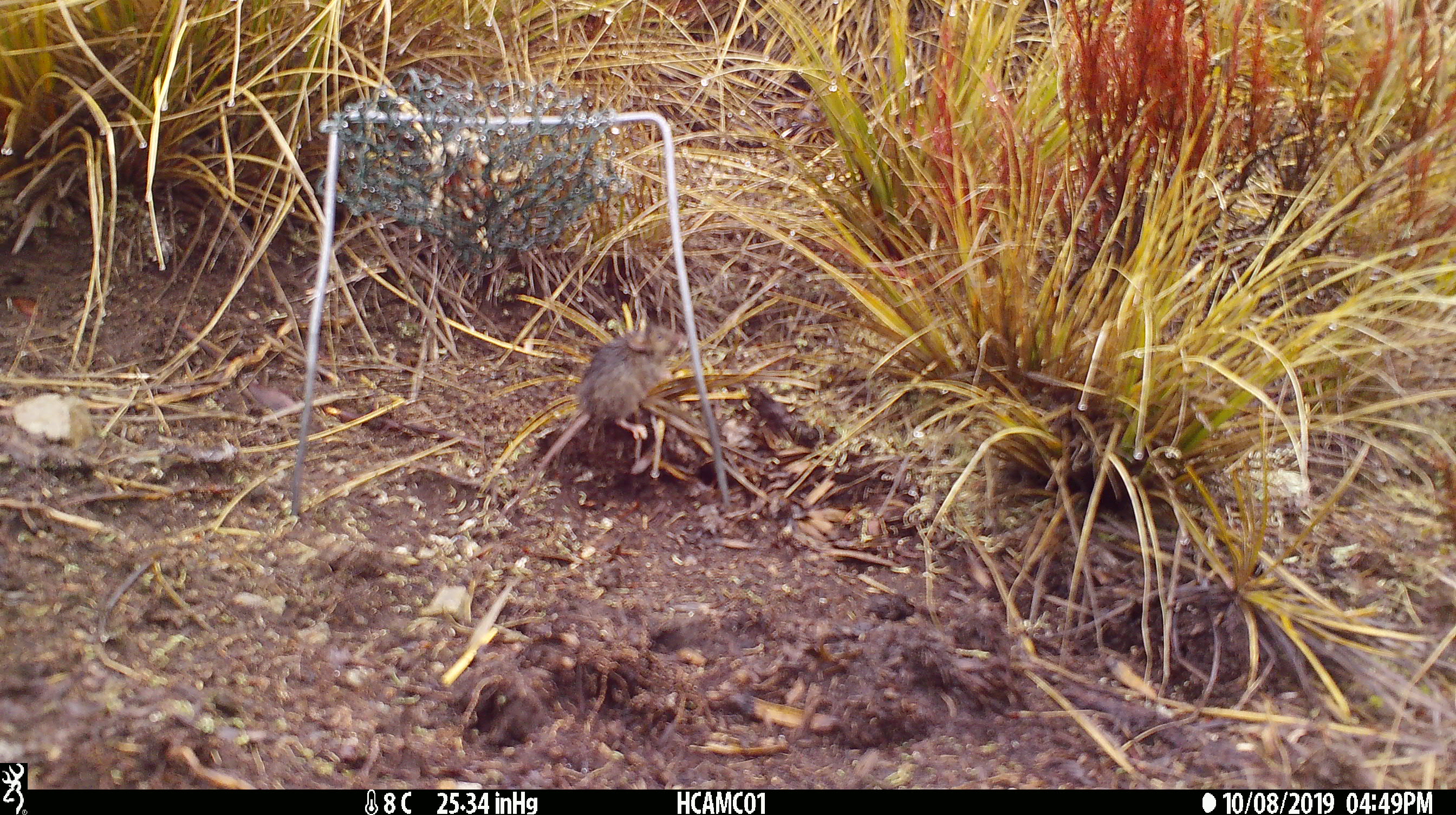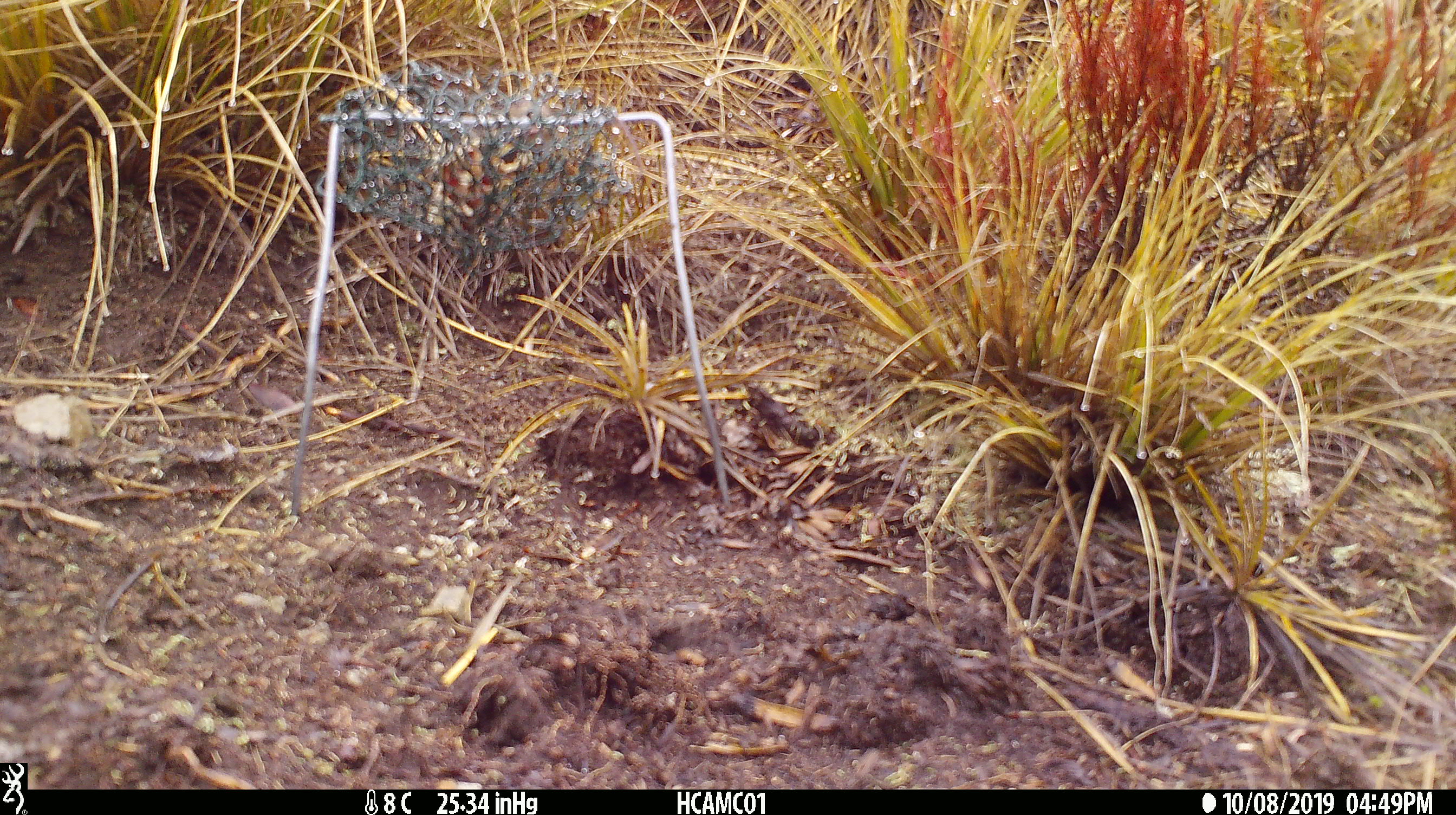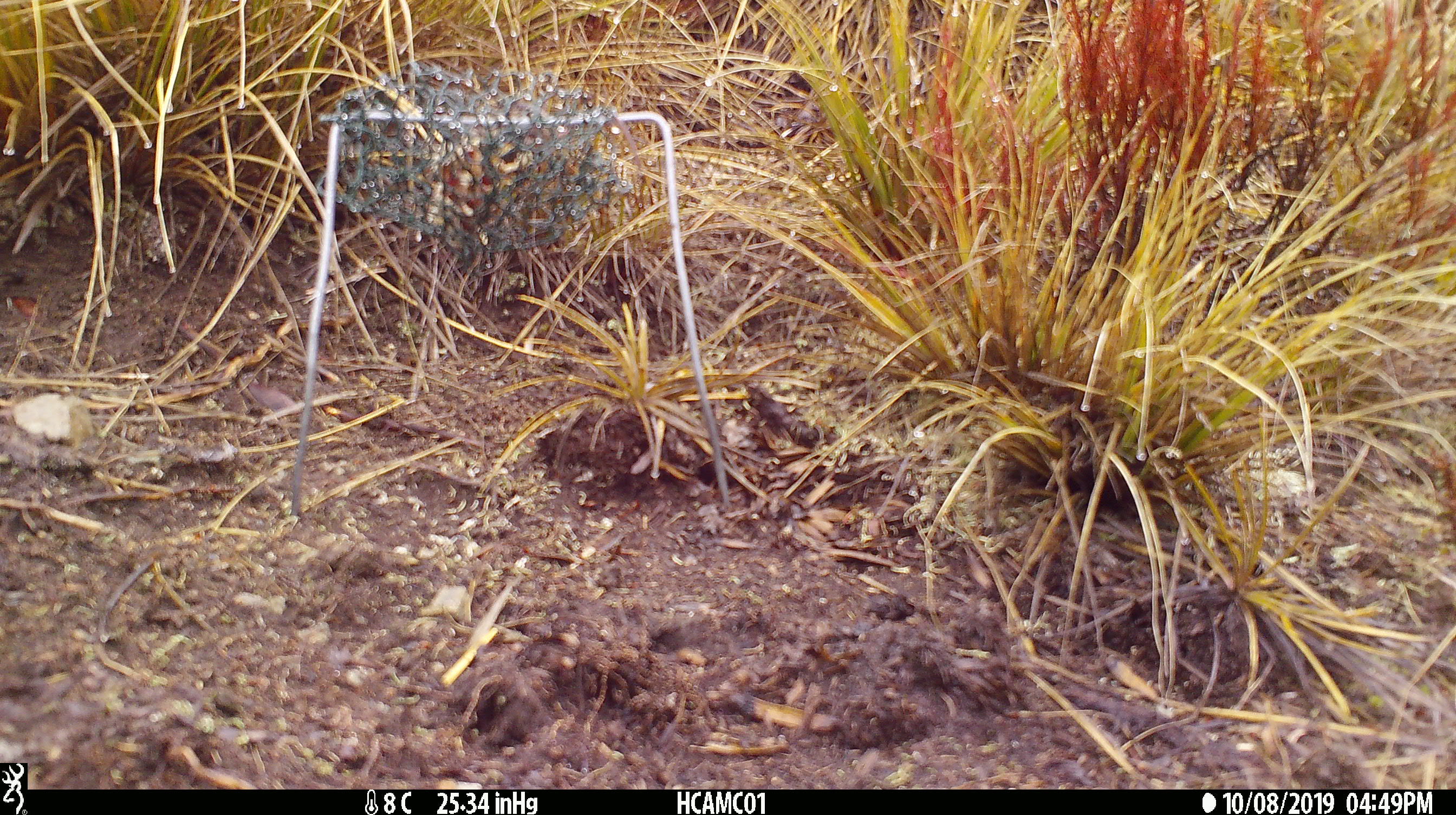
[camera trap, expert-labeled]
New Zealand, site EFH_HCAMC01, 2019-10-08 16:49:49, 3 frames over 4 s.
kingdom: Animalia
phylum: Chordata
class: Mammalia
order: Rodentia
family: Muridae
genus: Mus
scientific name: Mus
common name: mouse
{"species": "mouse (Mus)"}